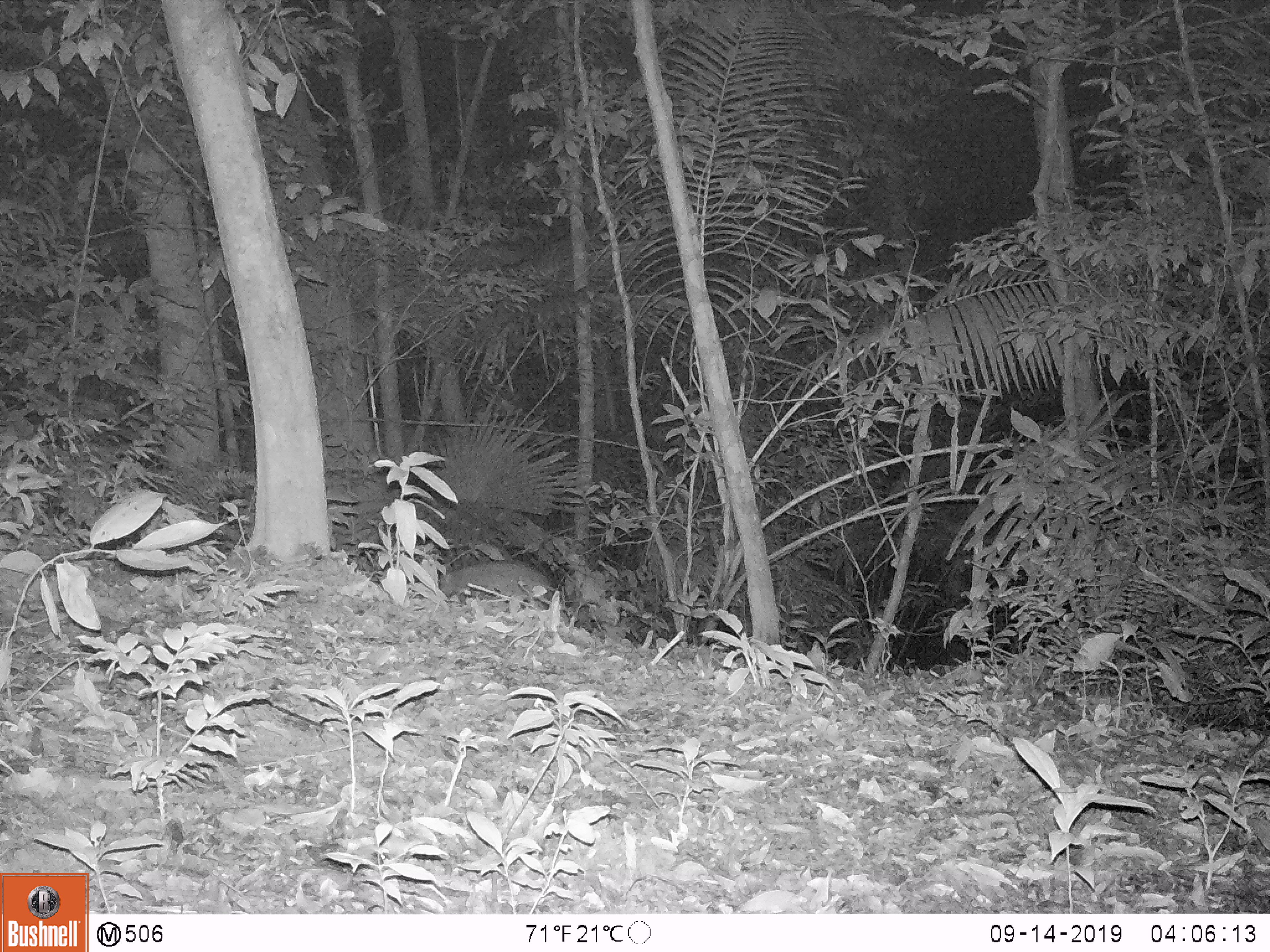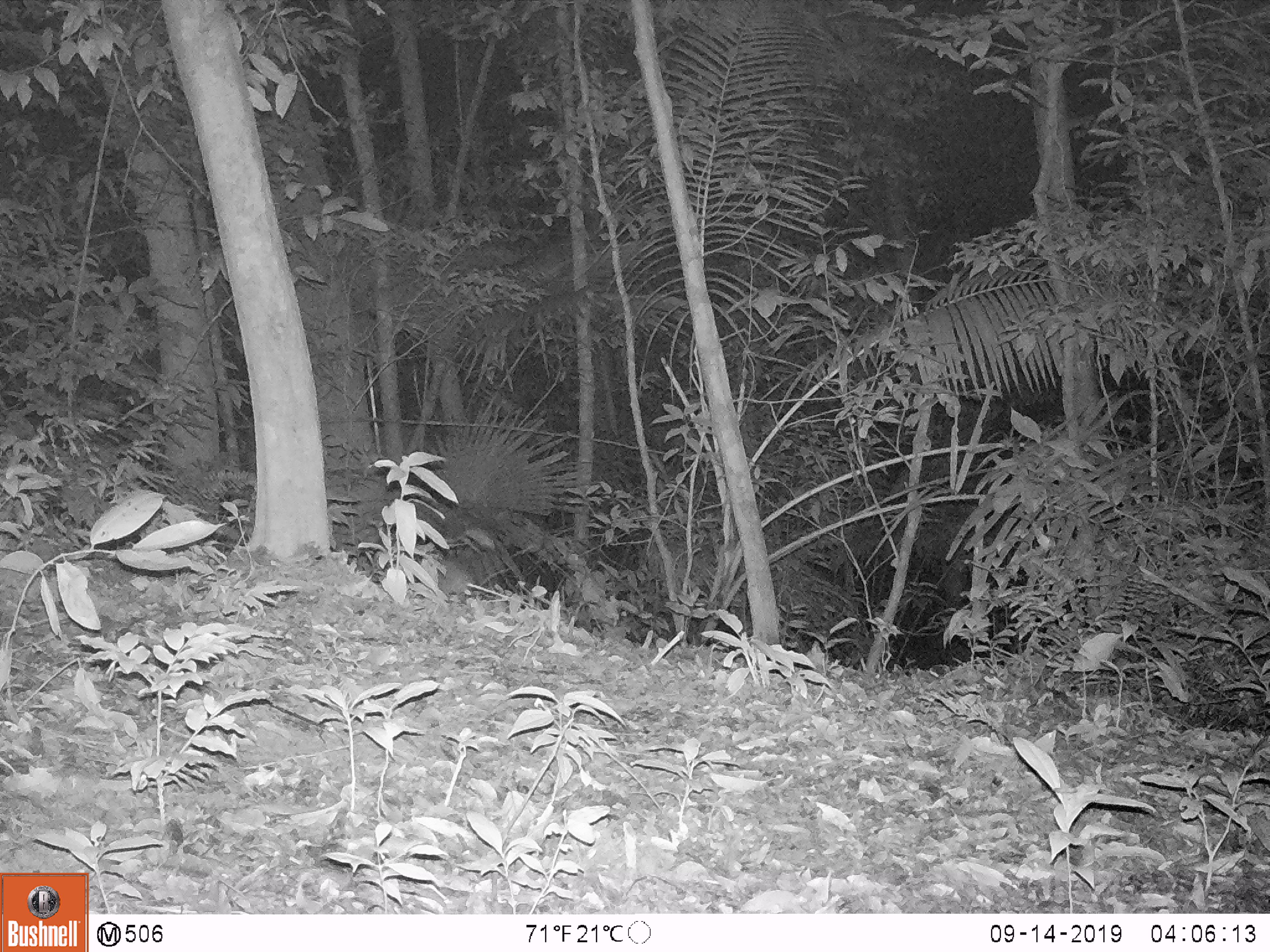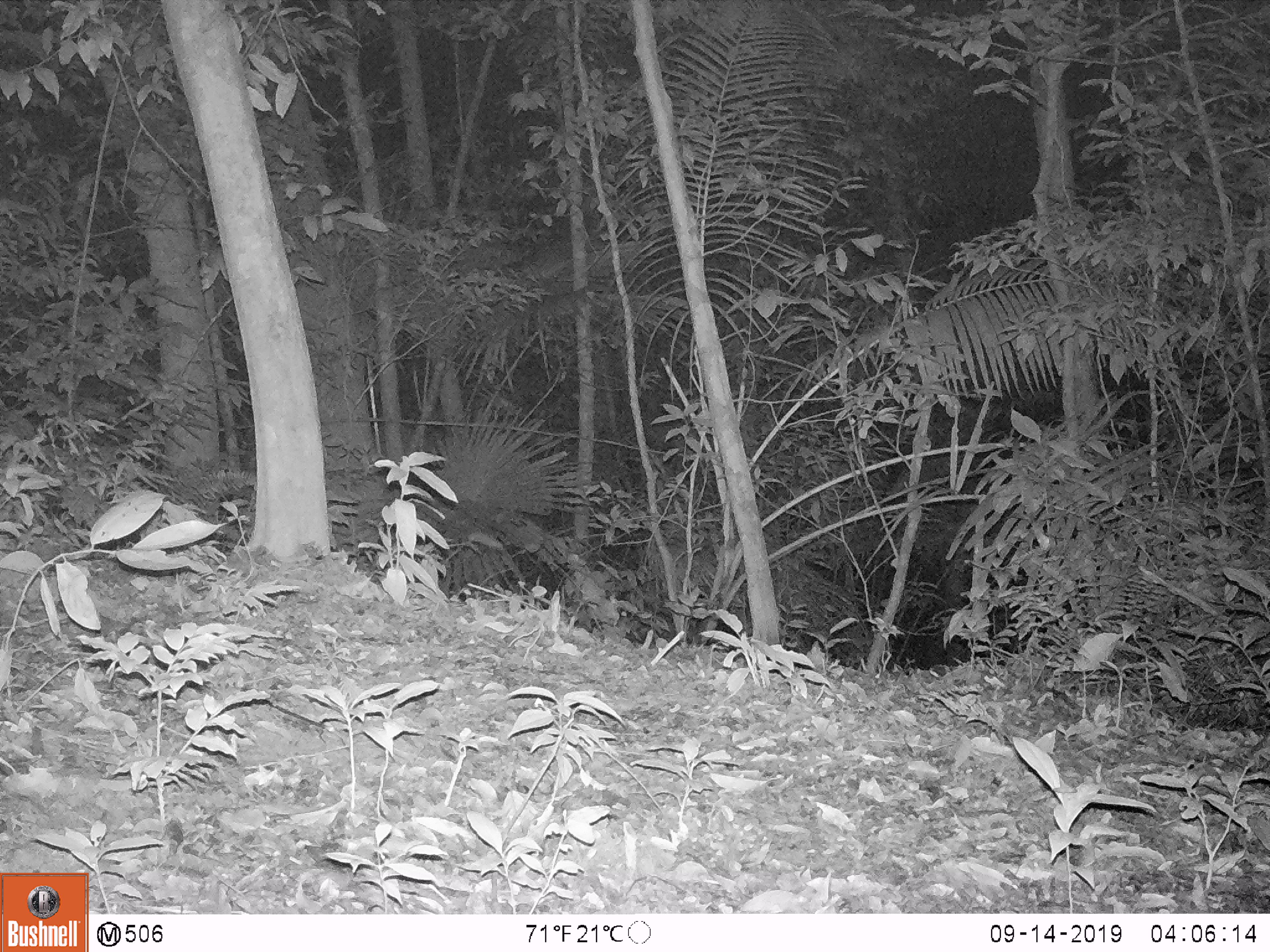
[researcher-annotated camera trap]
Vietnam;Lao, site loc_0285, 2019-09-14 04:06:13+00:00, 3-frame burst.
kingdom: Animalia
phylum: Chordata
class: Mammalia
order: Artiodactyla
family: Suidae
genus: Sus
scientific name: Sus scrofa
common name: eurasian wild pig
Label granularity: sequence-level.